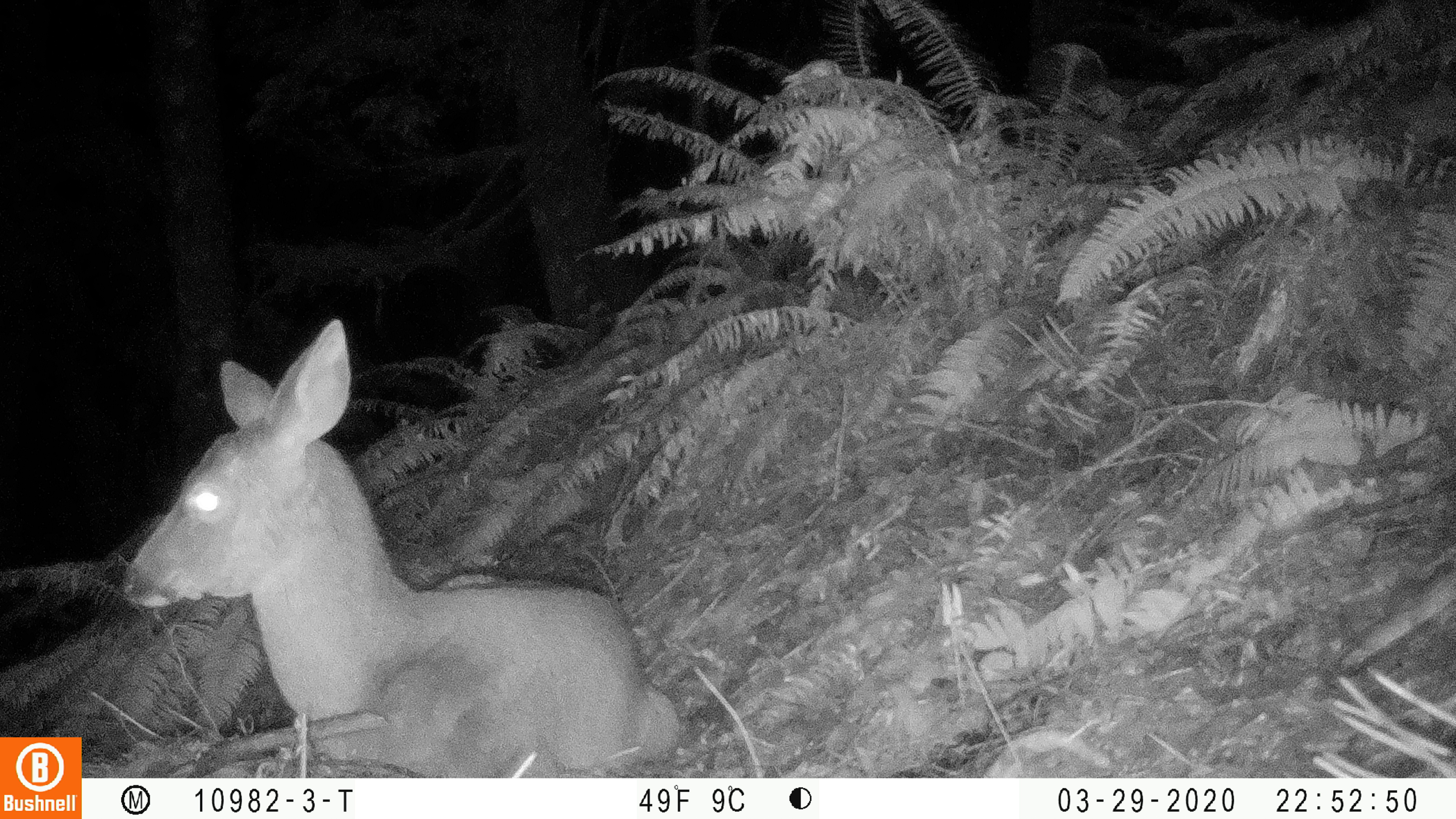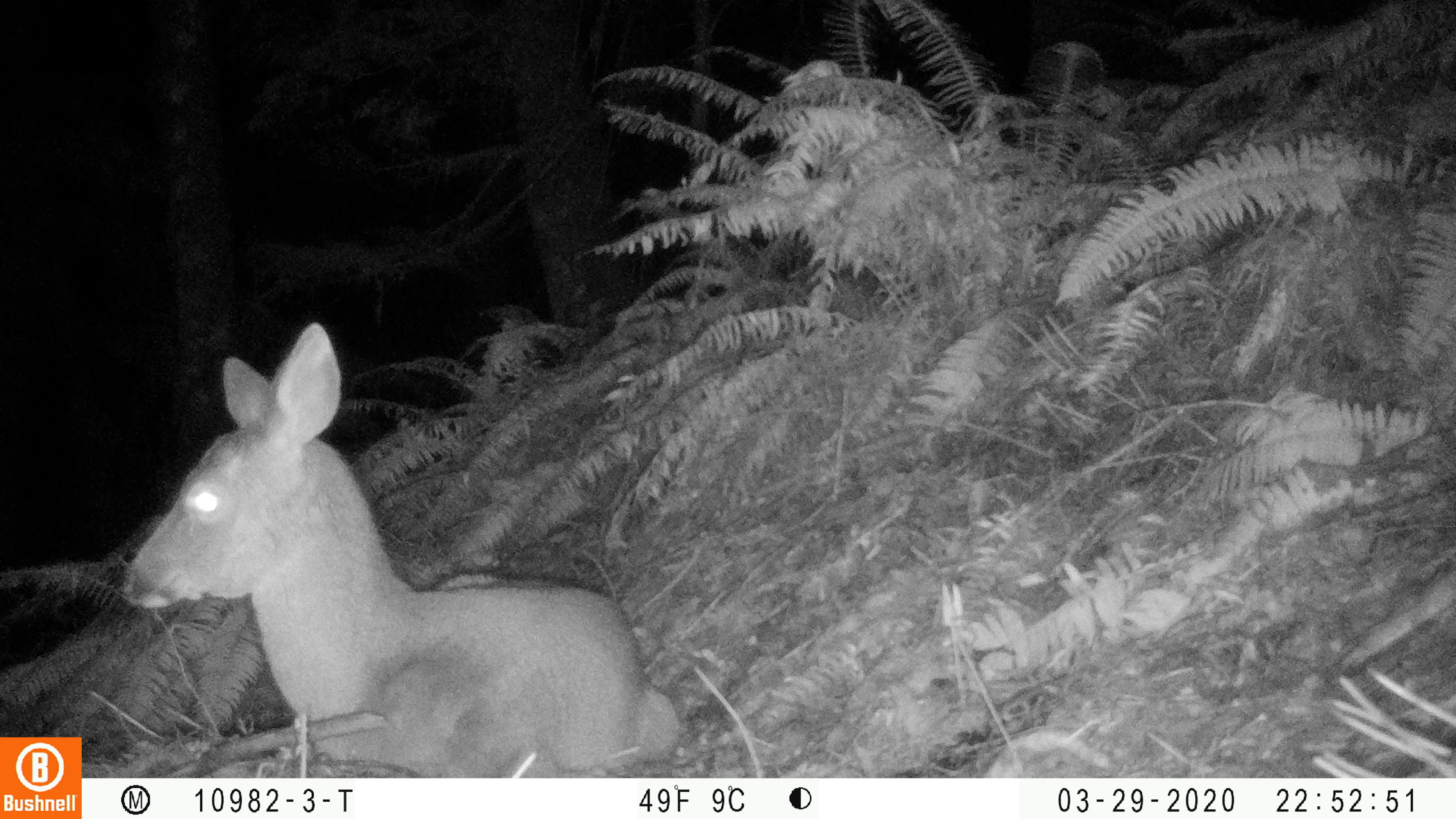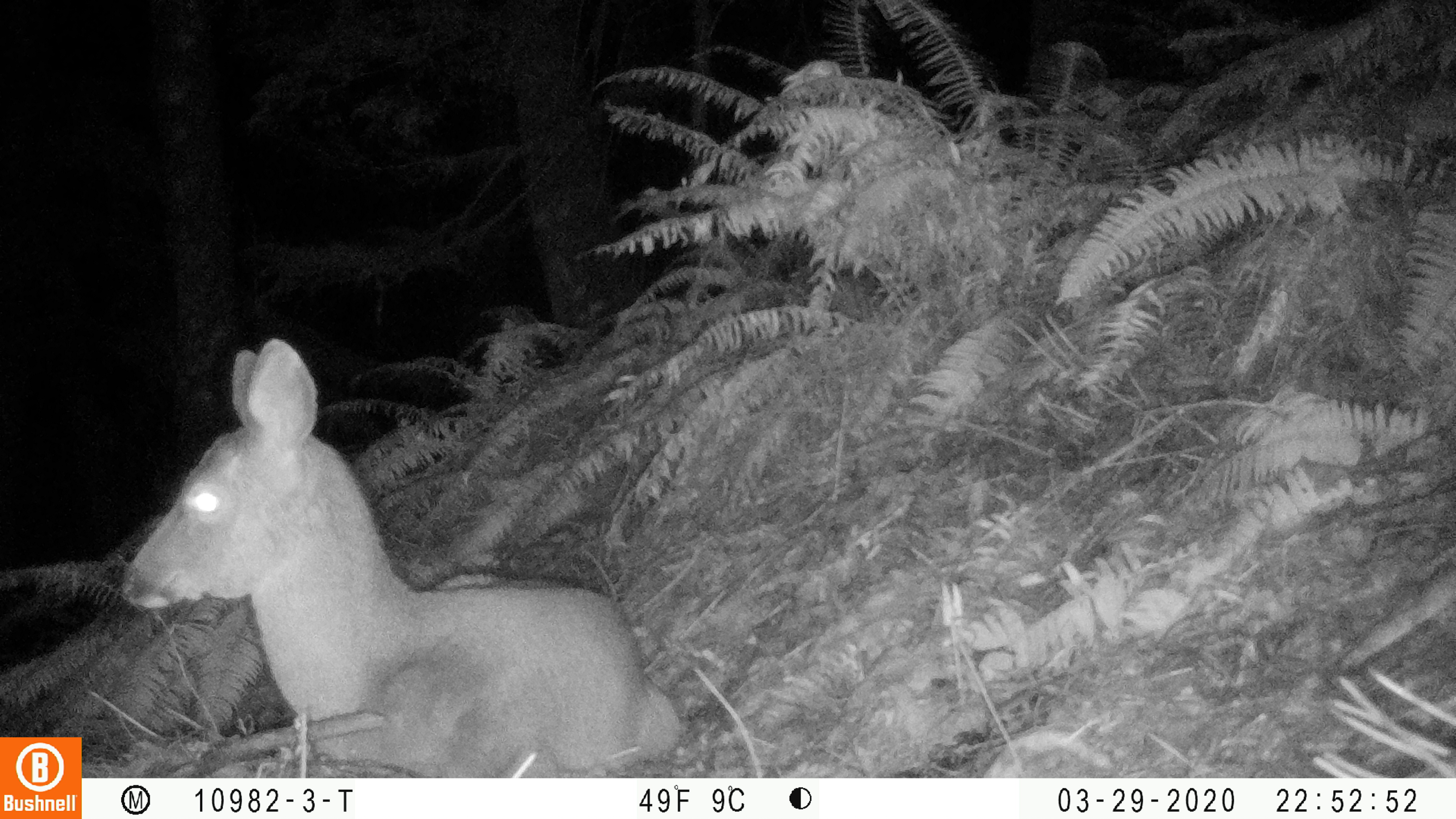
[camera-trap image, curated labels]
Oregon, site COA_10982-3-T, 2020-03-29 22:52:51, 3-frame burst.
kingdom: Animalia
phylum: Chordata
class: Mammalia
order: Artiodactyla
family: Cervidae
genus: Odocoileus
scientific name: Odocoileus hemionus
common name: black-tailed deer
Black-tailed deer (Odocoileus hemionus).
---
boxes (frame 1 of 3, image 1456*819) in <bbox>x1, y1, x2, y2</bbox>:
black-tailed deer: <bbox>116, 311, 685, 770</bbox>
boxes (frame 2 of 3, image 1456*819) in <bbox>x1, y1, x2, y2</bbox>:
black-tailed deer: <bbox>112, 313, 681, 772</bbox>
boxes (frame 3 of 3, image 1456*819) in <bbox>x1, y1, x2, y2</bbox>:
black-tailed deer: <bbox>108, 330, 683, 765</bbox>